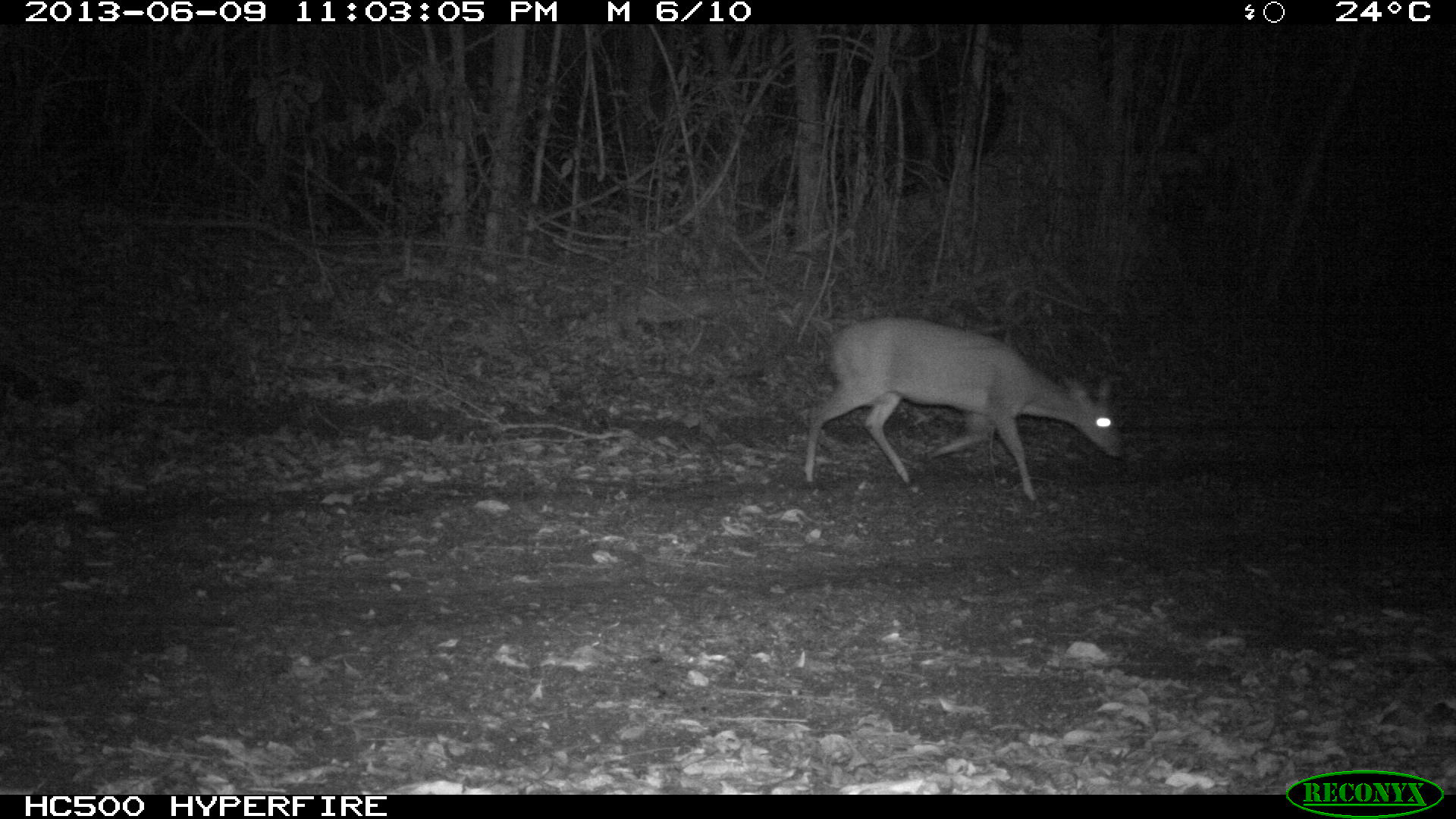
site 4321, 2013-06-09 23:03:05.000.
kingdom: Animalia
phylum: Chordata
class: Mammalia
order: Artiodactyla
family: Cervidae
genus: Mazama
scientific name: Mazama temama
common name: central american red brocket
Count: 1.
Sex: male.